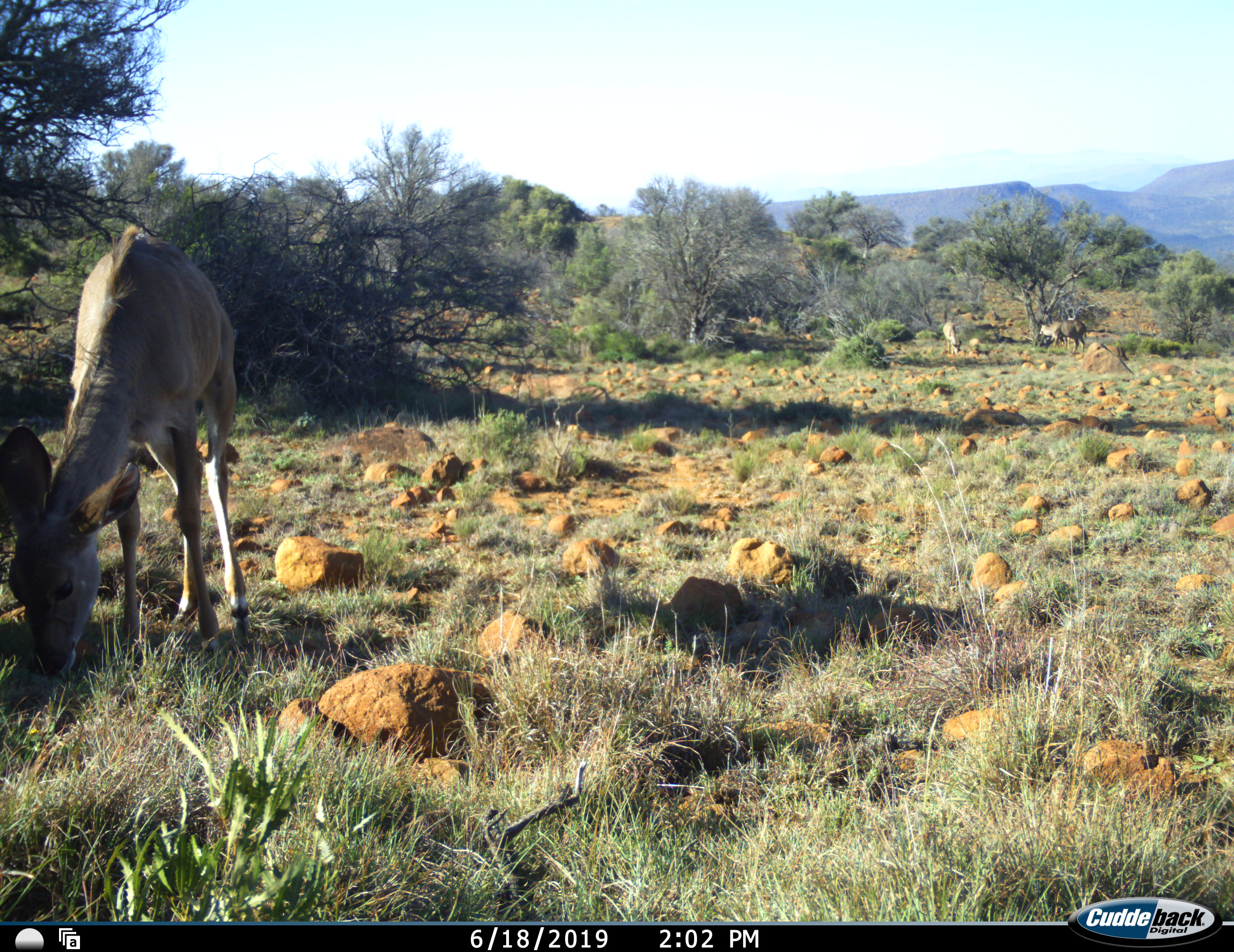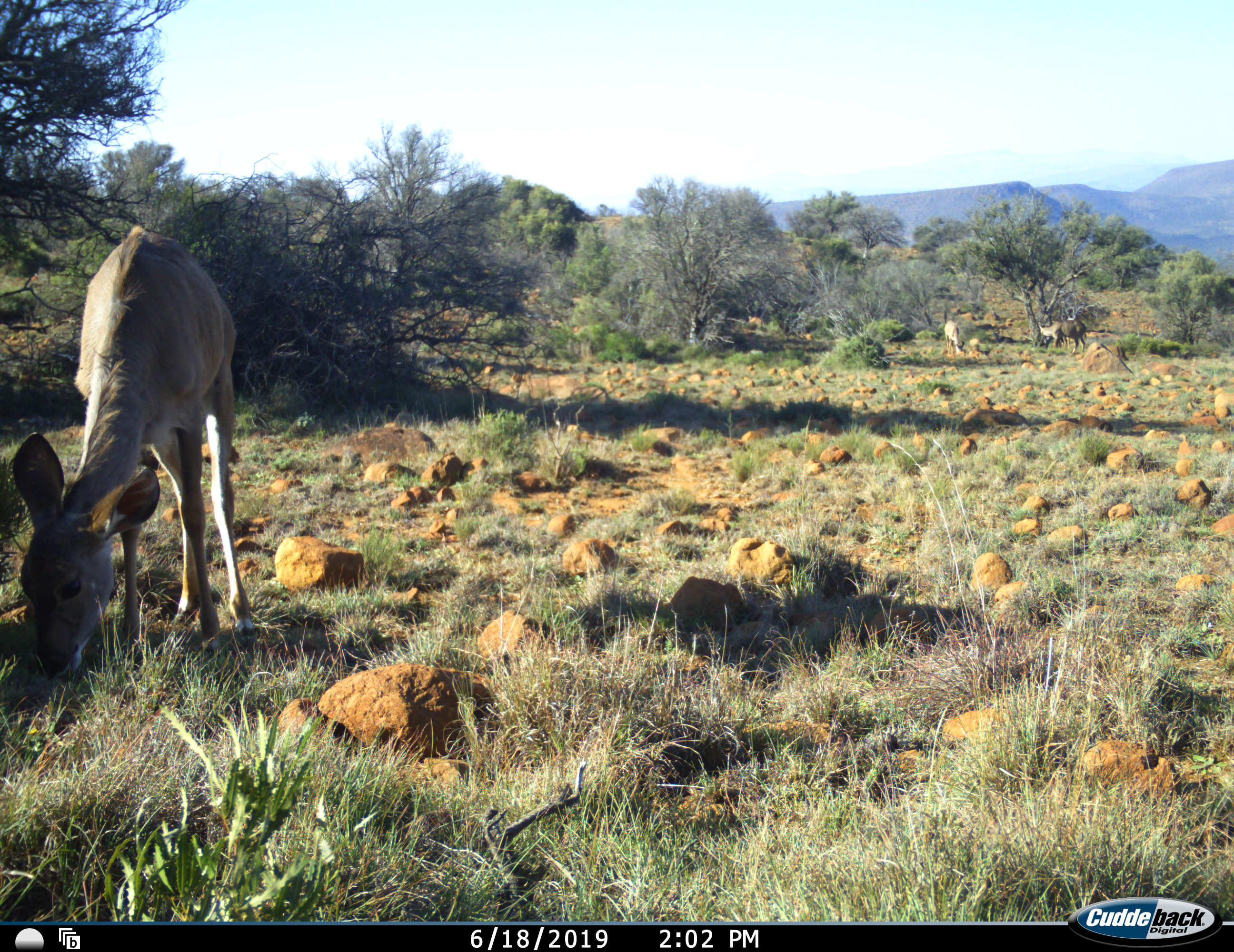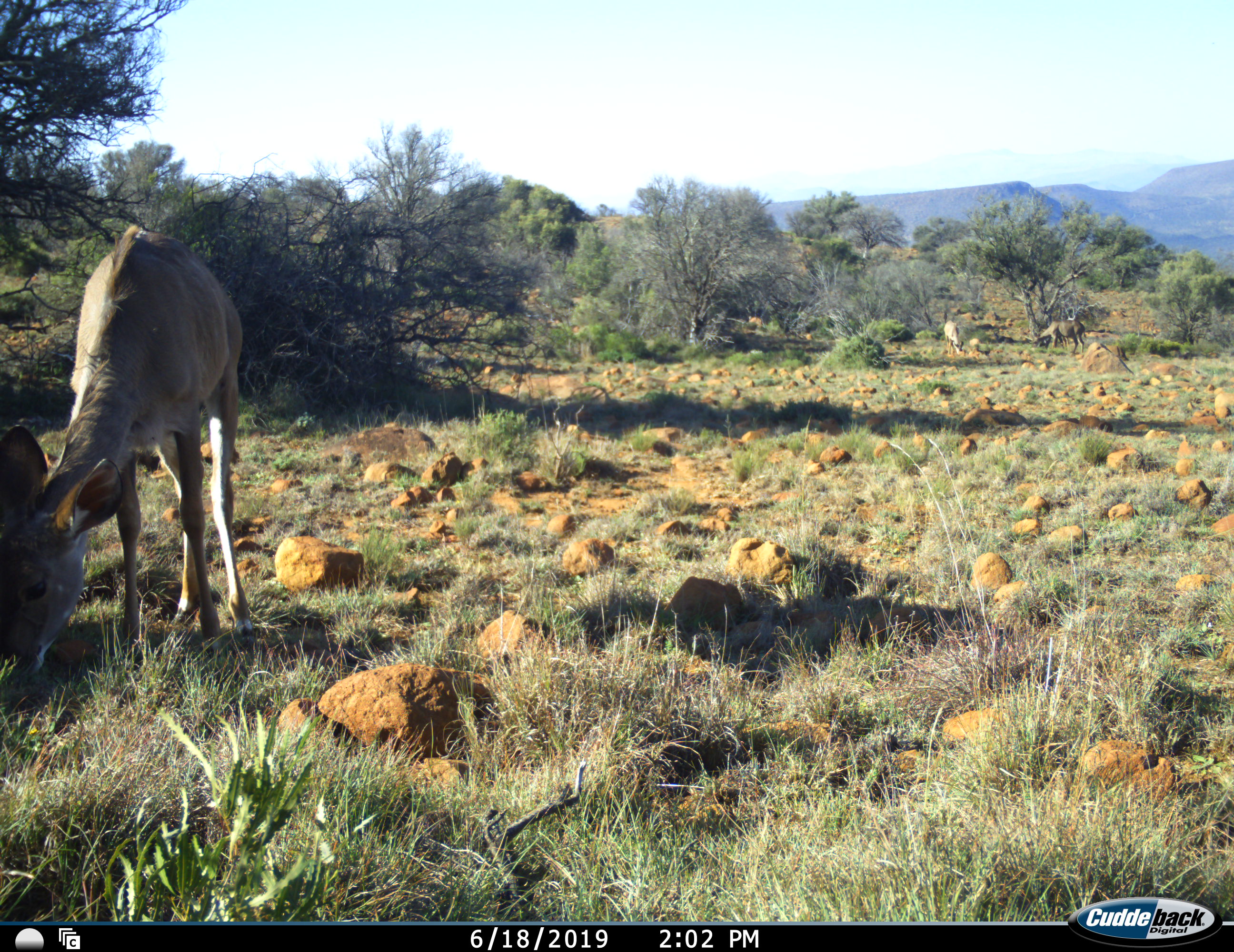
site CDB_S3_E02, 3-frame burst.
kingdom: Animalia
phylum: Chordata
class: Mammalia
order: Artiodactyla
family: Bovidae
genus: Tragelaphus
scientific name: Tragelaphus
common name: kudu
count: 3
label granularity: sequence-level